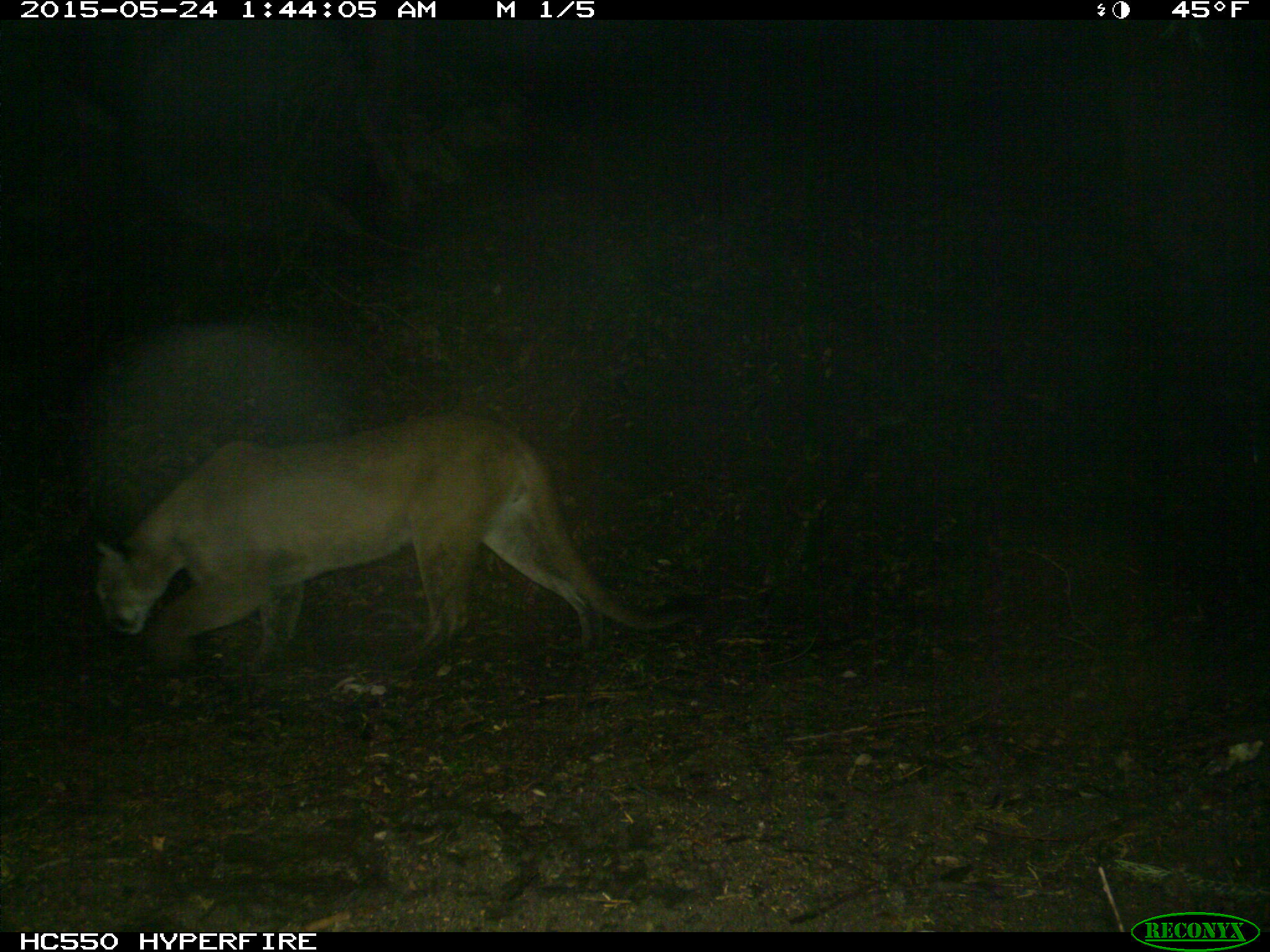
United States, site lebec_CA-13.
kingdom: Animalia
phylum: Chordata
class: Mammalia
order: Carnivora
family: Felidae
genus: Puma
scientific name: Puma concolor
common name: mountain lion